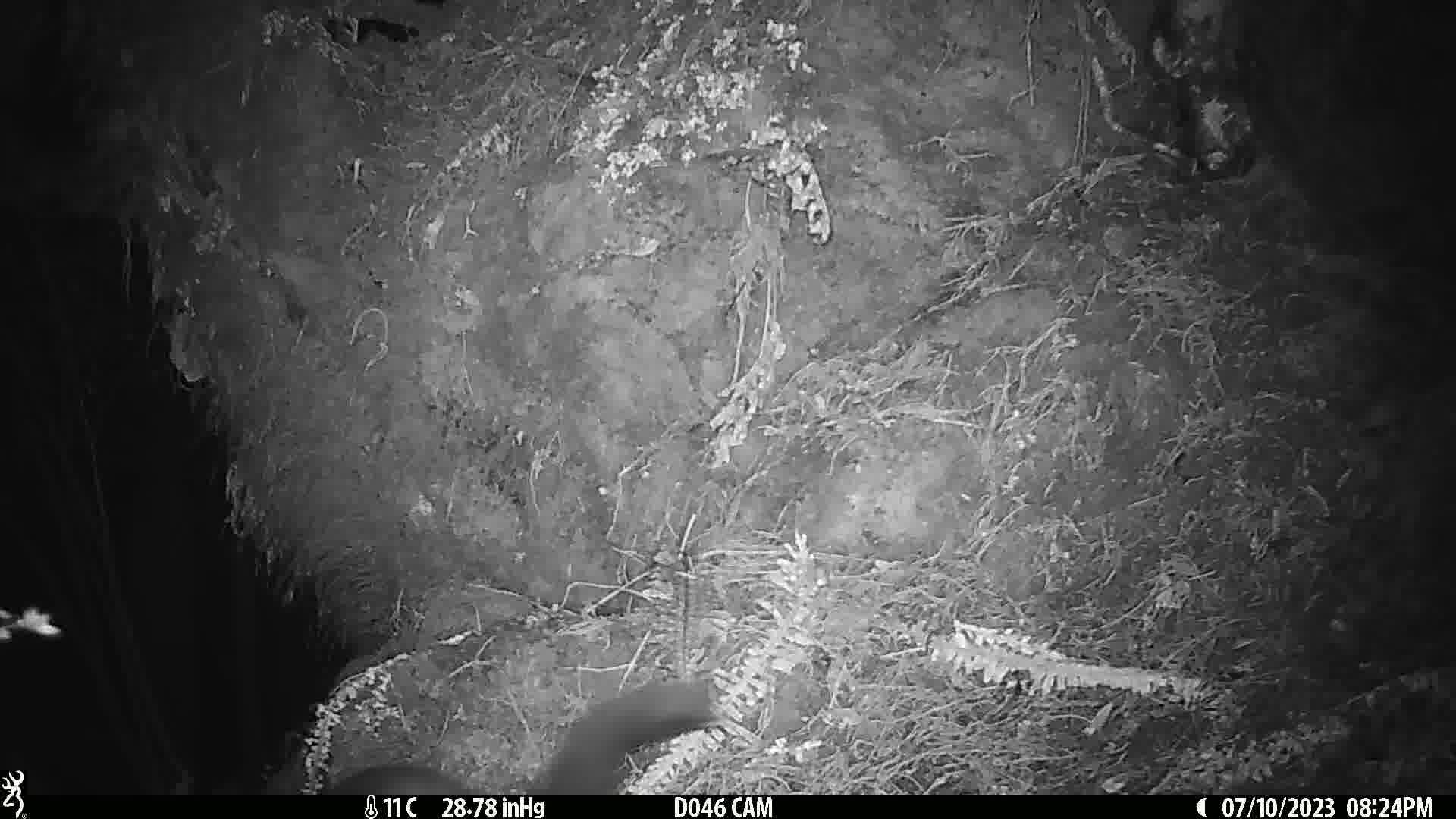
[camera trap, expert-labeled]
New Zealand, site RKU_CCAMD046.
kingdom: Animalia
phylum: Chordata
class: Mammalia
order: Diprotodontia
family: Phalangeridae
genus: Trichosurus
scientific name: Trichosurus vulpecula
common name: common brushtail possum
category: possum